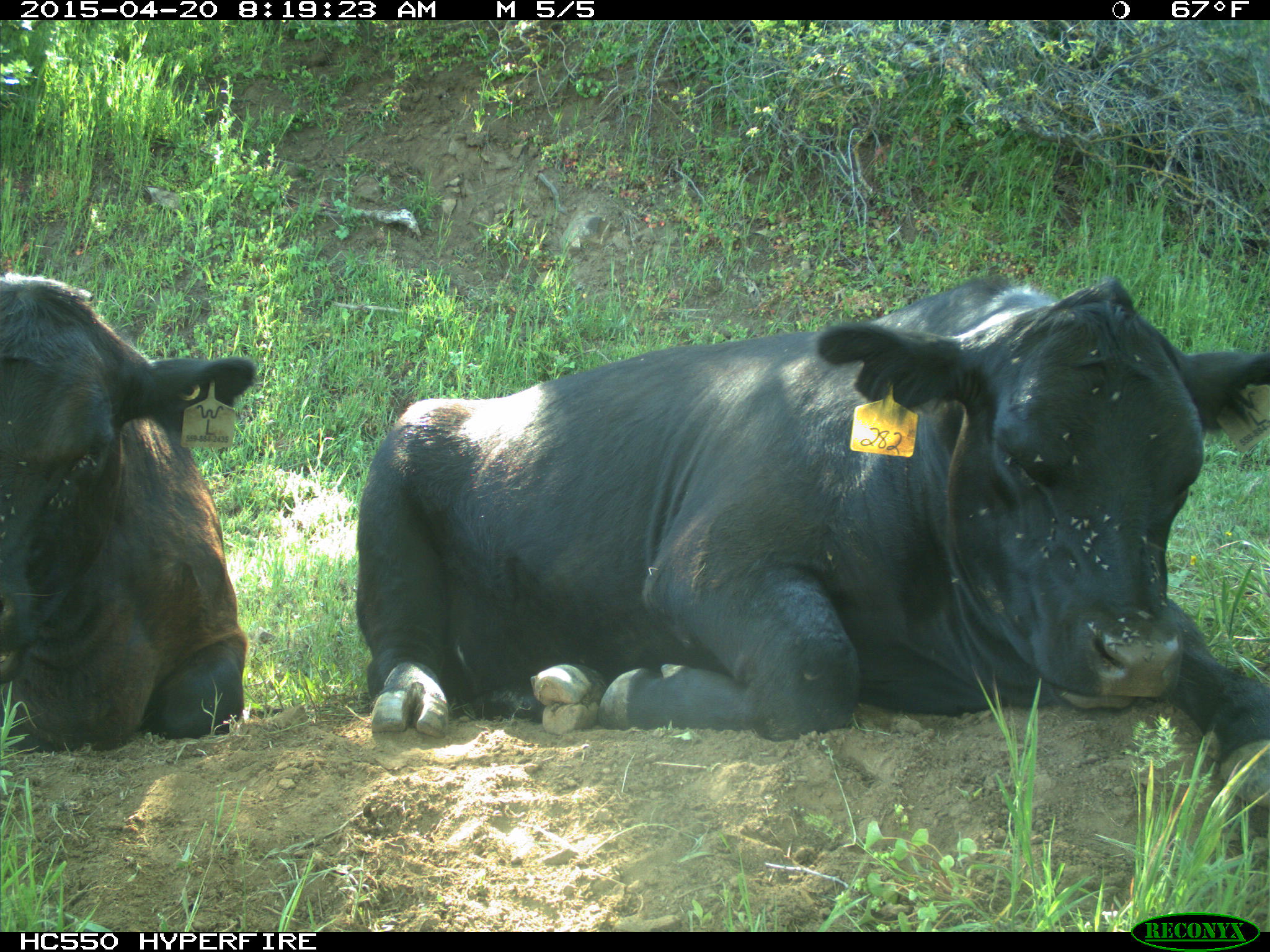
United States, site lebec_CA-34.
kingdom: Animalia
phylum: Chordata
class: Mammalia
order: Artiodactyla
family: Bovidae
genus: Bos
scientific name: Bos taurus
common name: domestic cow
Bos taurus (domestic cow).